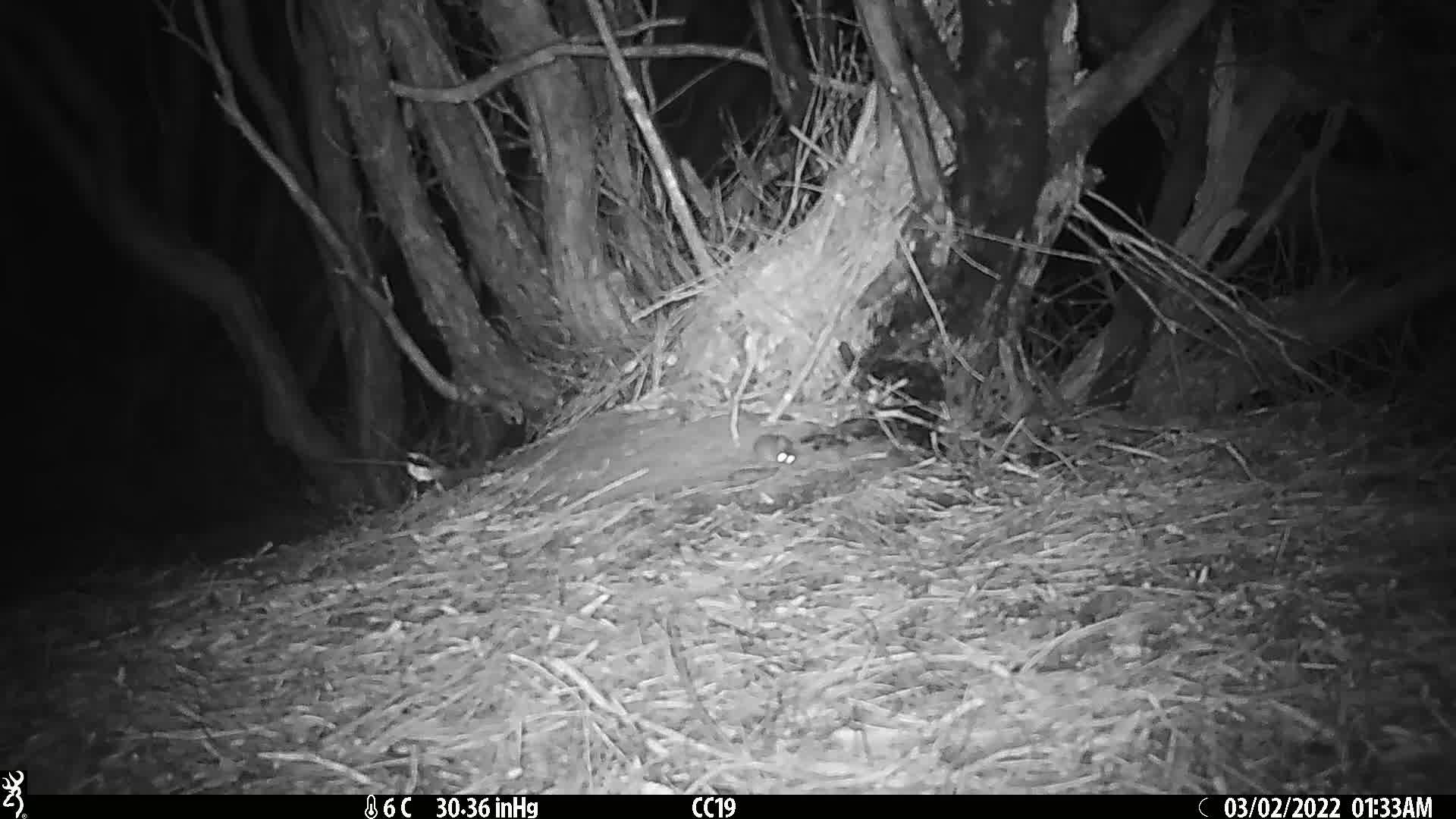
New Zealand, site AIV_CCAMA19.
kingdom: Animalia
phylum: Chordata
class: Mammalia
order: Rodentia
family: Muridae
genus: Mus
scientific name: Mus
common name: mouse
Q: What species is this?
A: Mouse (Mus).